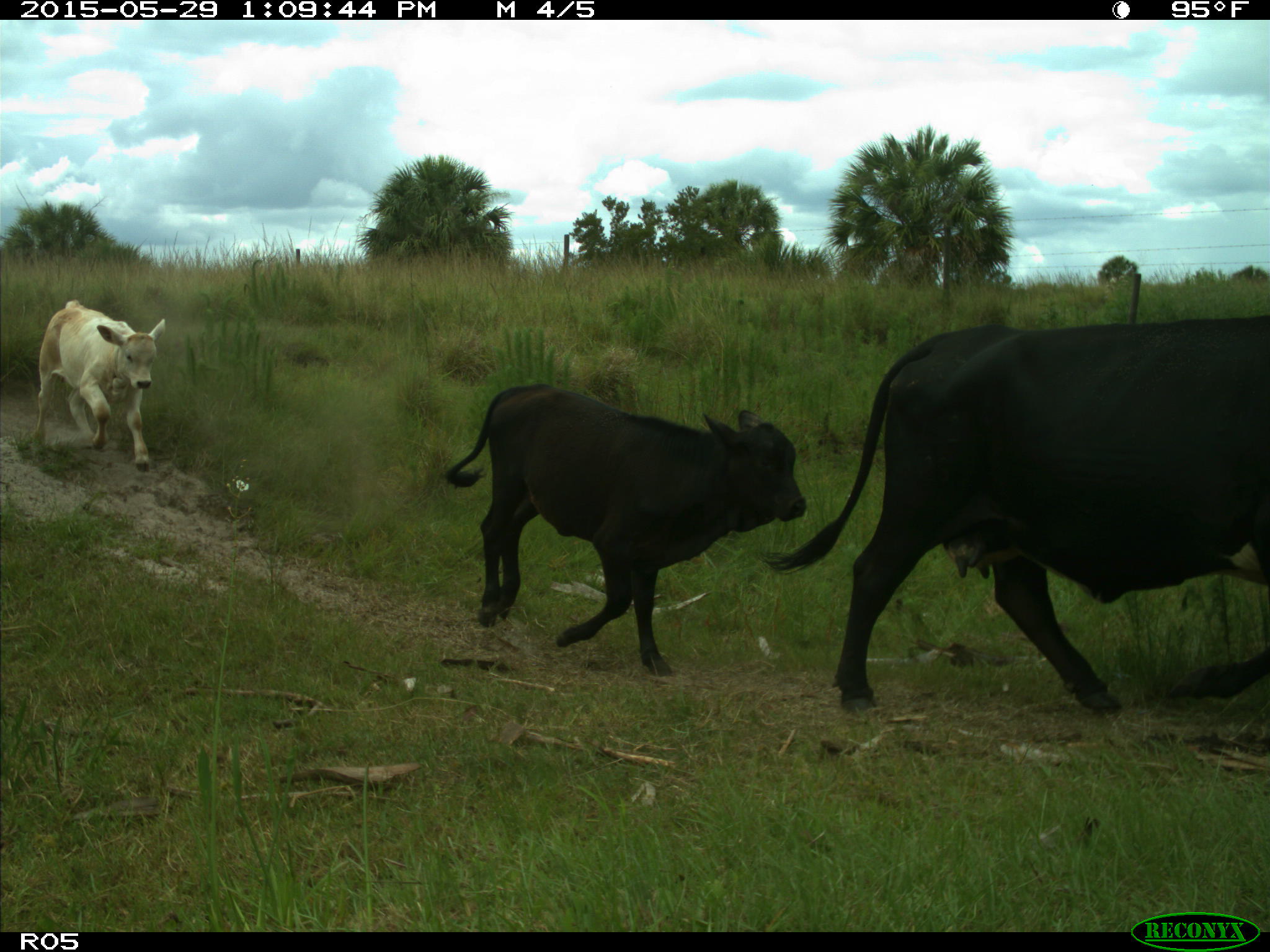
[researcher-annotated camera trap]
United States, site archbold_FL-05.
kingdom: Animalia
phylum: Chordata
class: Mammalia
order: Artiodactyla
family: Bovidae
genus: Bos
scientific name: Bos taurus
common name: domestic cow